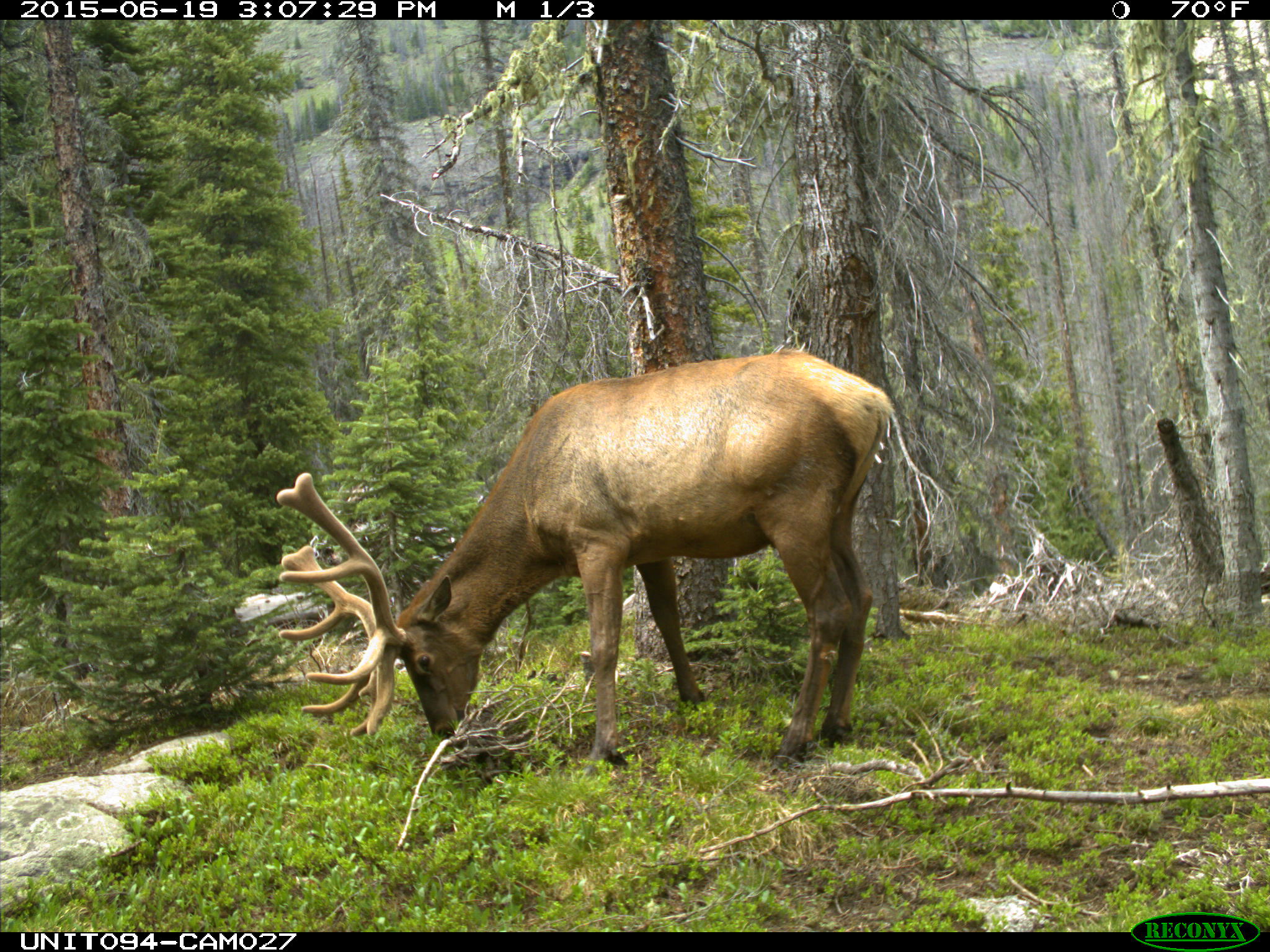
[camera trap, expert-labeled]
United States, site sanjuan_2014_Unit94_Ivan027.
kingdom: Animalia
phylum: Chordata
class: Mammalia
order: Artiodactyla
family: Cervidae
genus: Cervus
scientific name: Cervus elaphus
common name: red deer